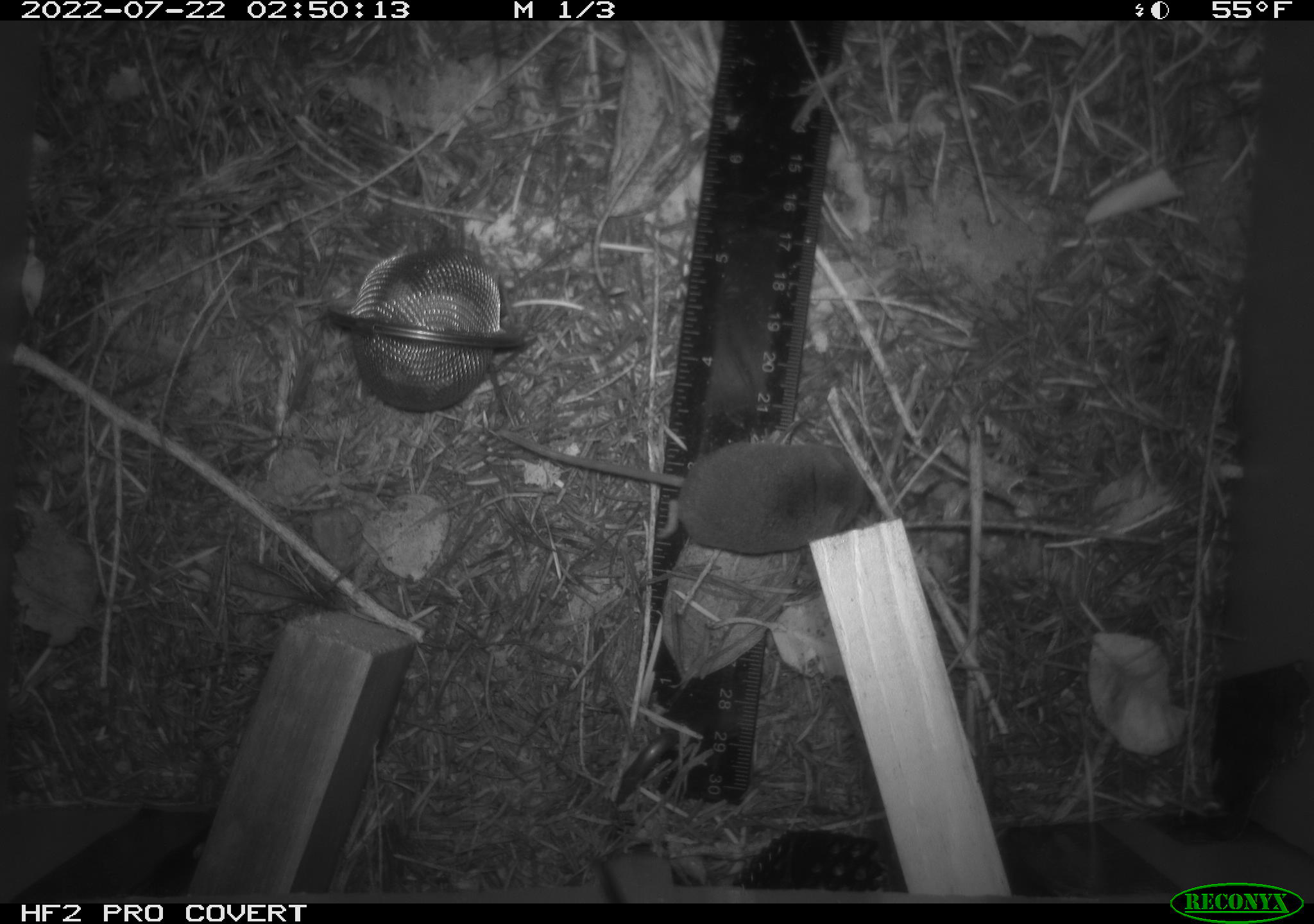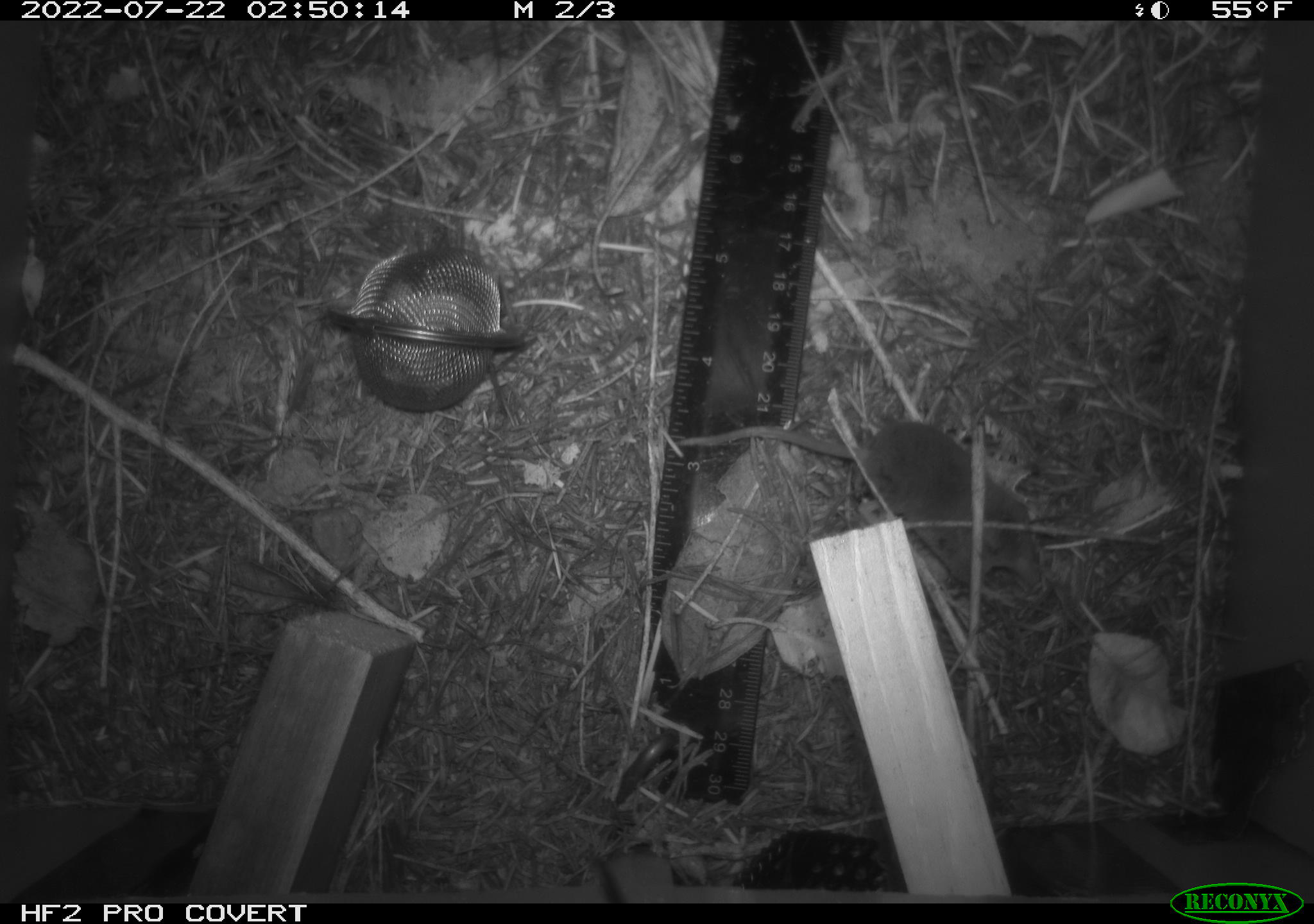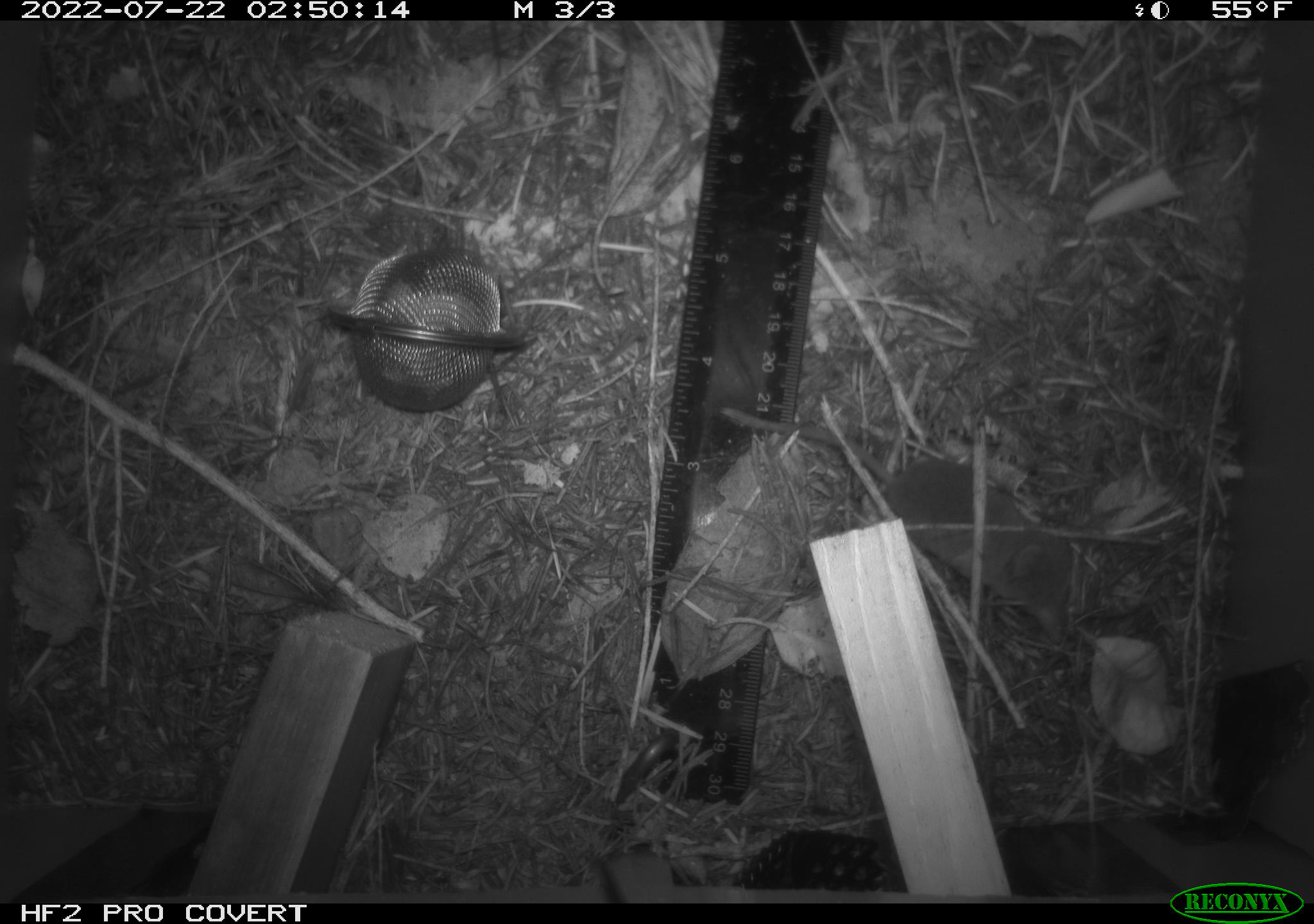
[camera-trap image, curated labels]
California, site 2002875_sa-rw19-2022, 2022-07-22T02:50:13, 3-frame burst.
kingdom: Animalia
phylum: Chordata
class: Mammalia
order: Eulipotyphla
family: Soricidae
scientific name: Soricidae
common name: shrews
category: soricidae family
Soricidae family (shrews) (Soricidae).